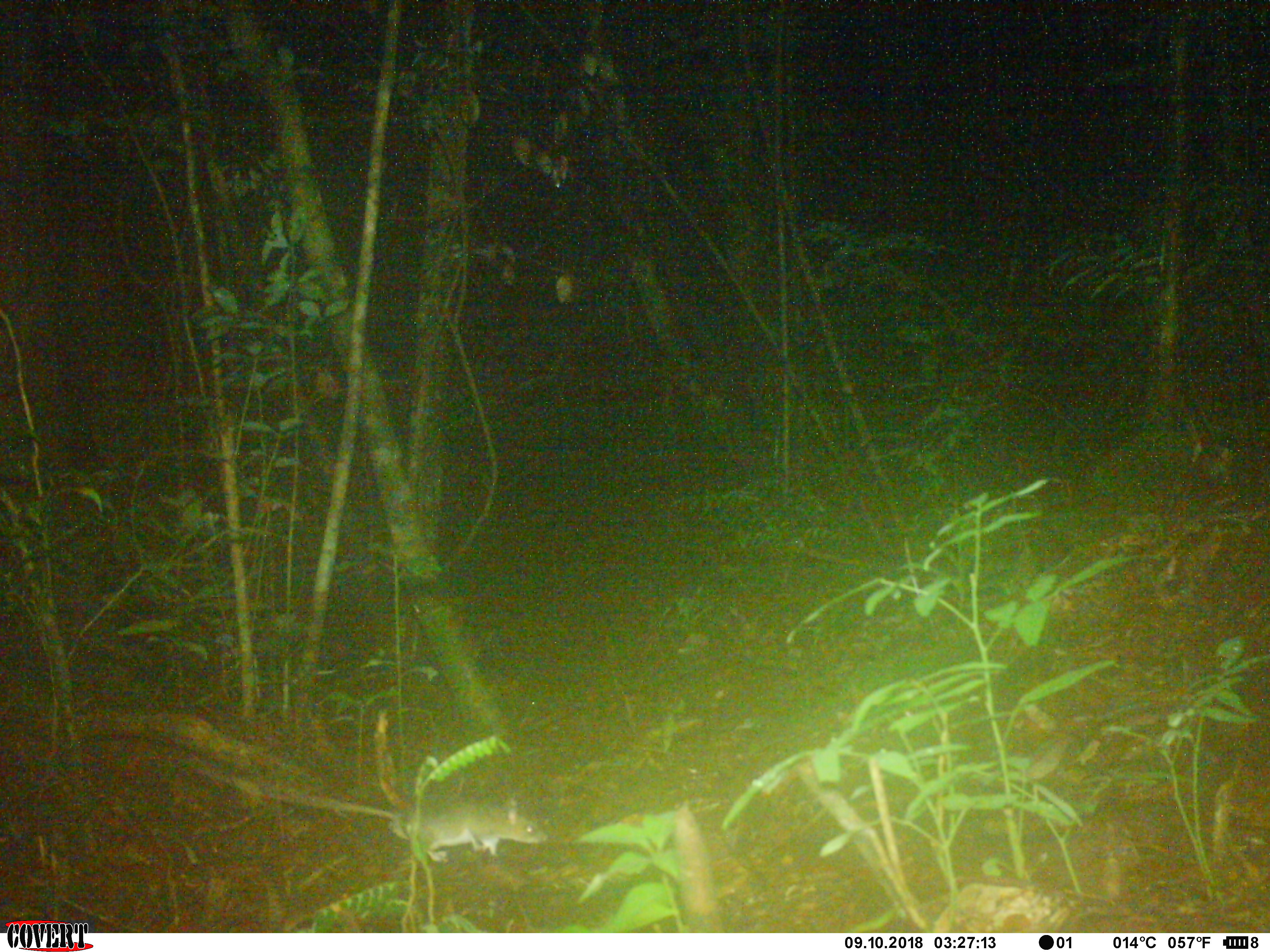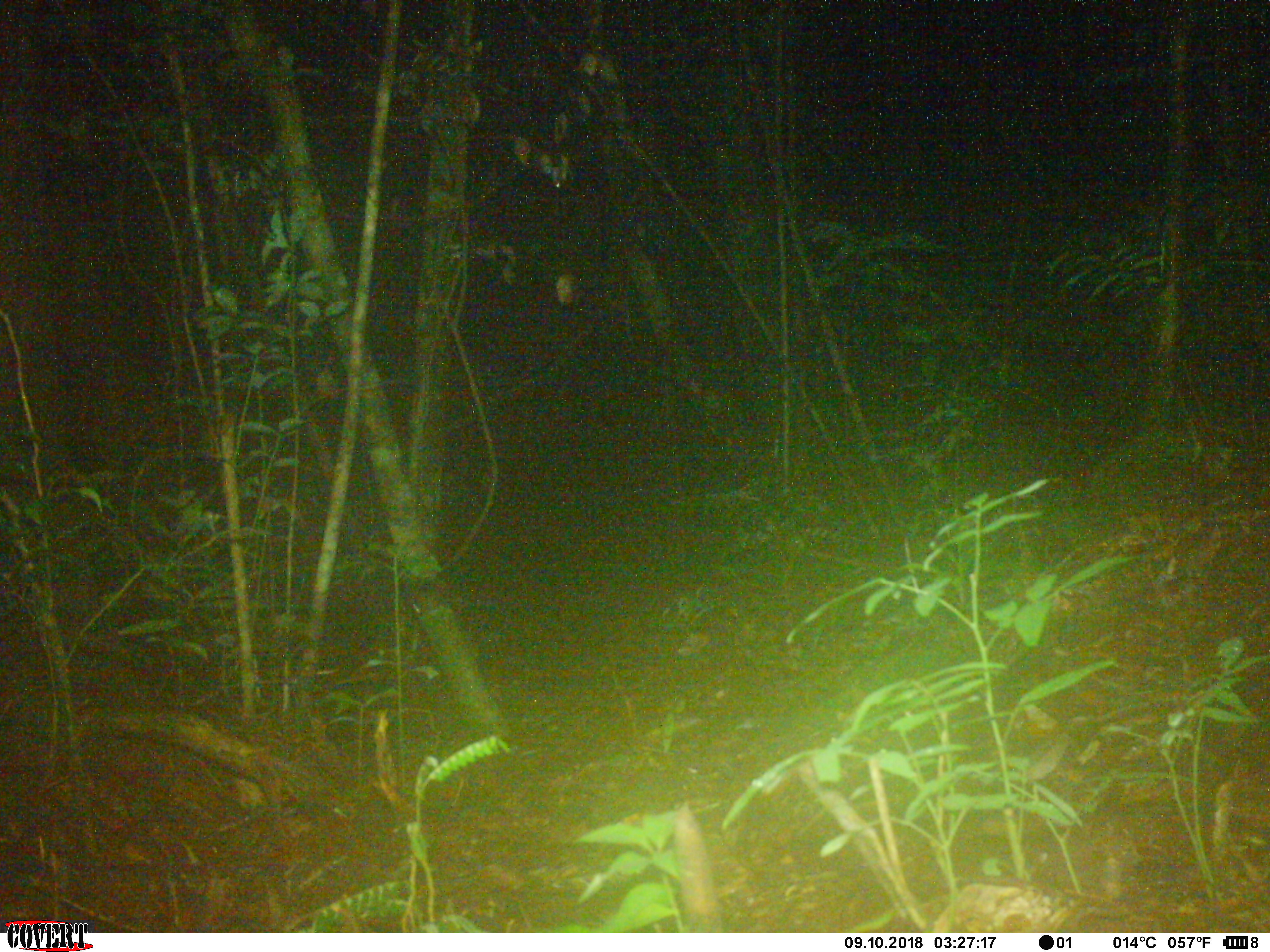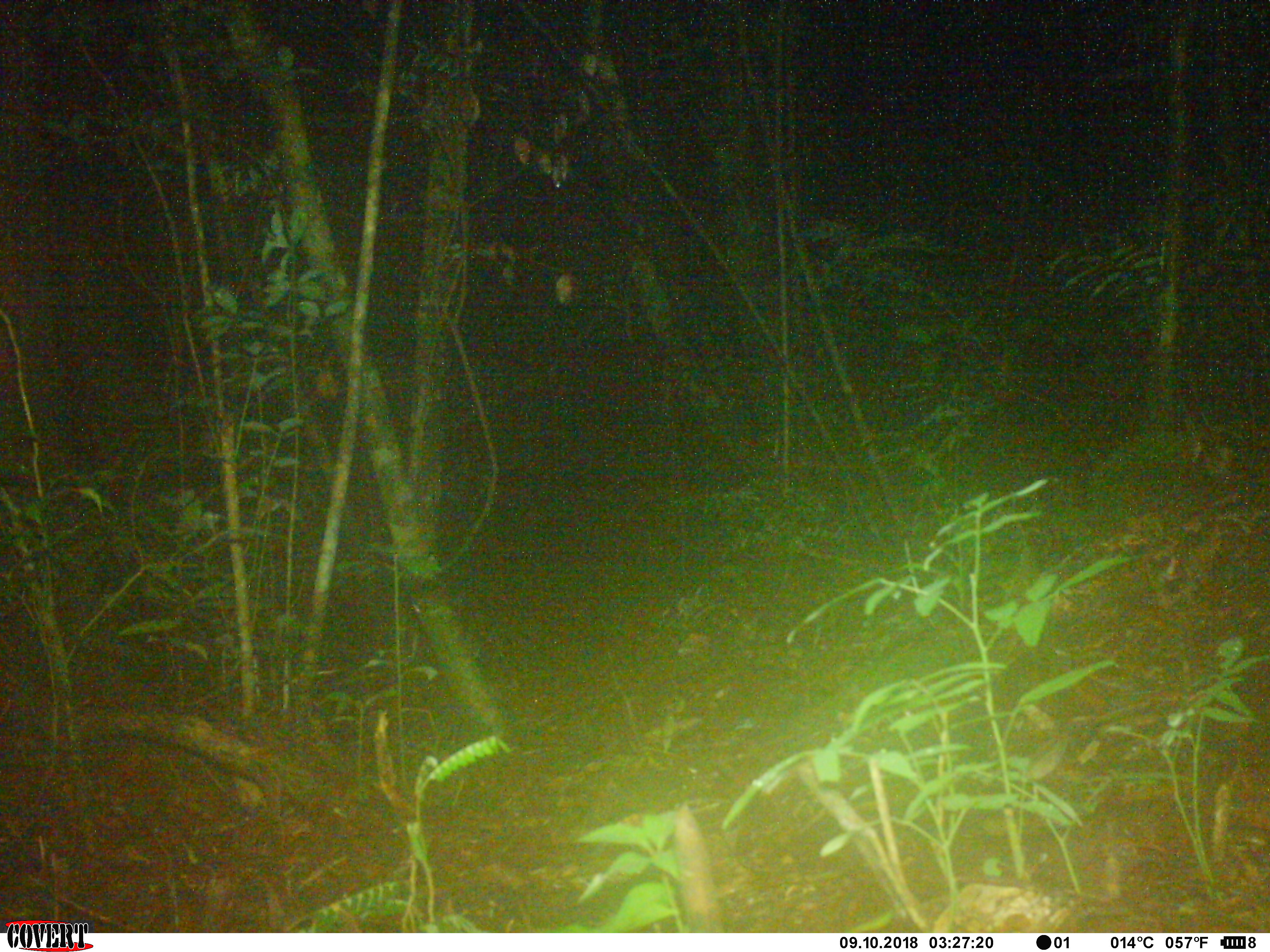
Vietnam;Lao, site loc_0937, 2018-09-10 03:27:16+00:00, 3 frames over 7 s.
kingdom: Animalia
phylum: Chordata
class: Mammalia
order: Rodentia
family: Muridae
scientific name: Muridae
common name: old-world mice and rats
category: unidentified murid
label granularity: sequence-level